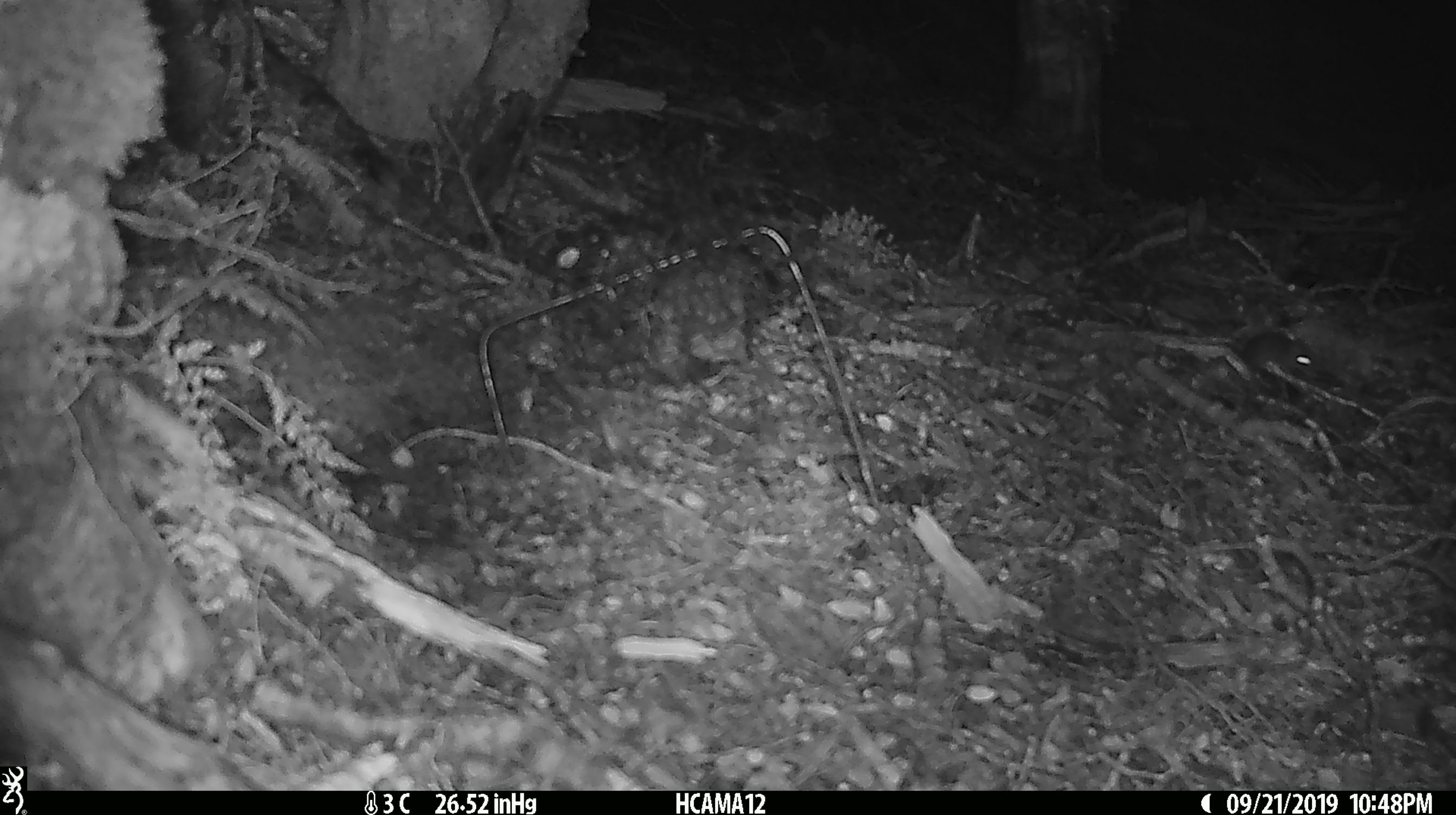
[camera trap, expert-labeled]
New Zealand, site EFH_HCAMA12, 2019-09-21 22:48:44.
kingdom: Animalia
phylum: Chordata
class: Mammalia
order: Rodentia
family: Muridae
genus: Mus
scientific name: Mus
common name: mouse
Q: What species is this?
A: Mouse (Mus).